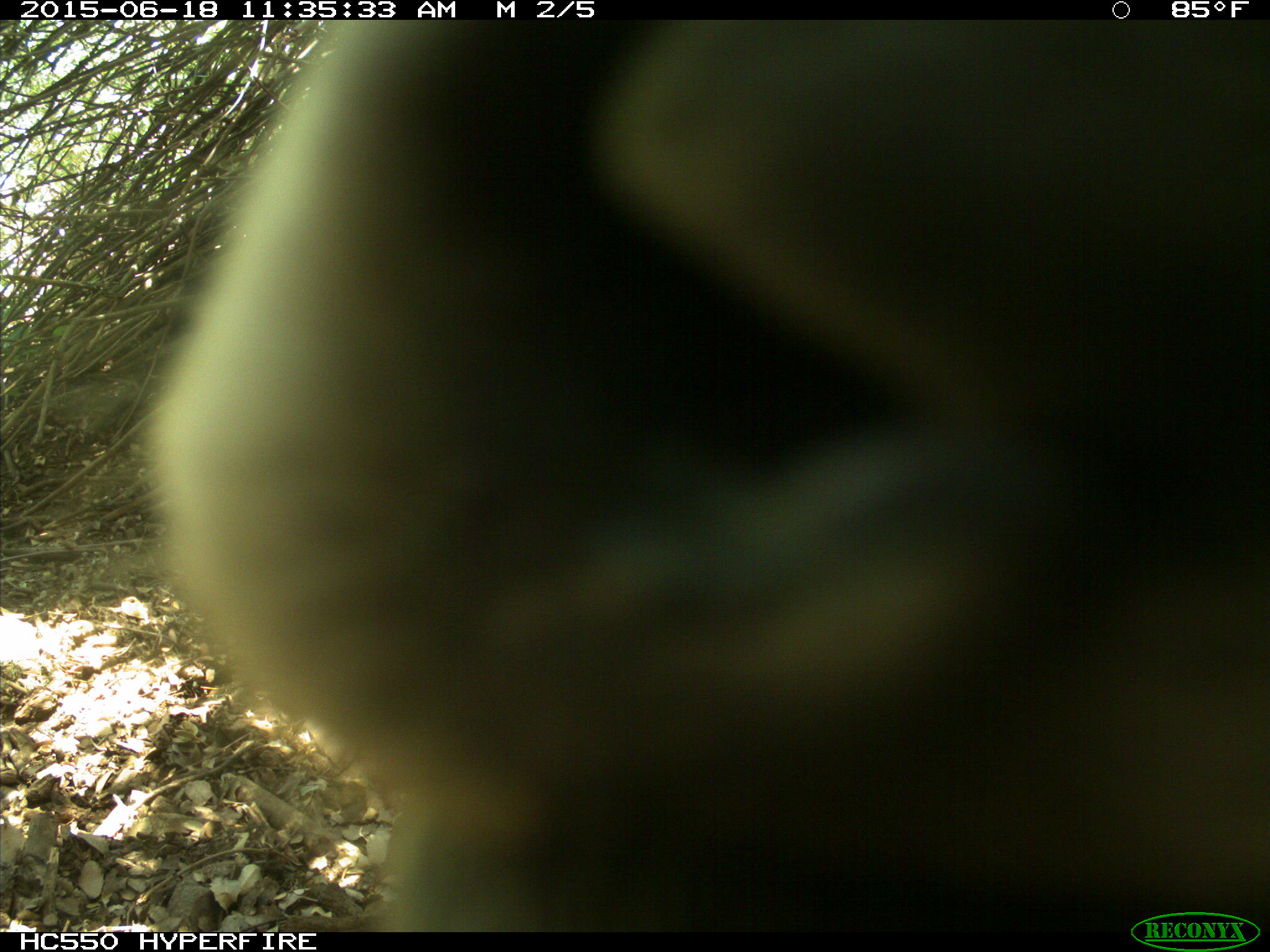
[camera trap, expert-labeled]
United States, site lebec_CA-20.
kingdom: Animalia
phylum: Chordata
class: Mammalia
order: Artiodactyla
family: Bovidae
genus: Bos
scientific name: Bos taurus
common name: domestic cow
Bos taurus (domestic cow).